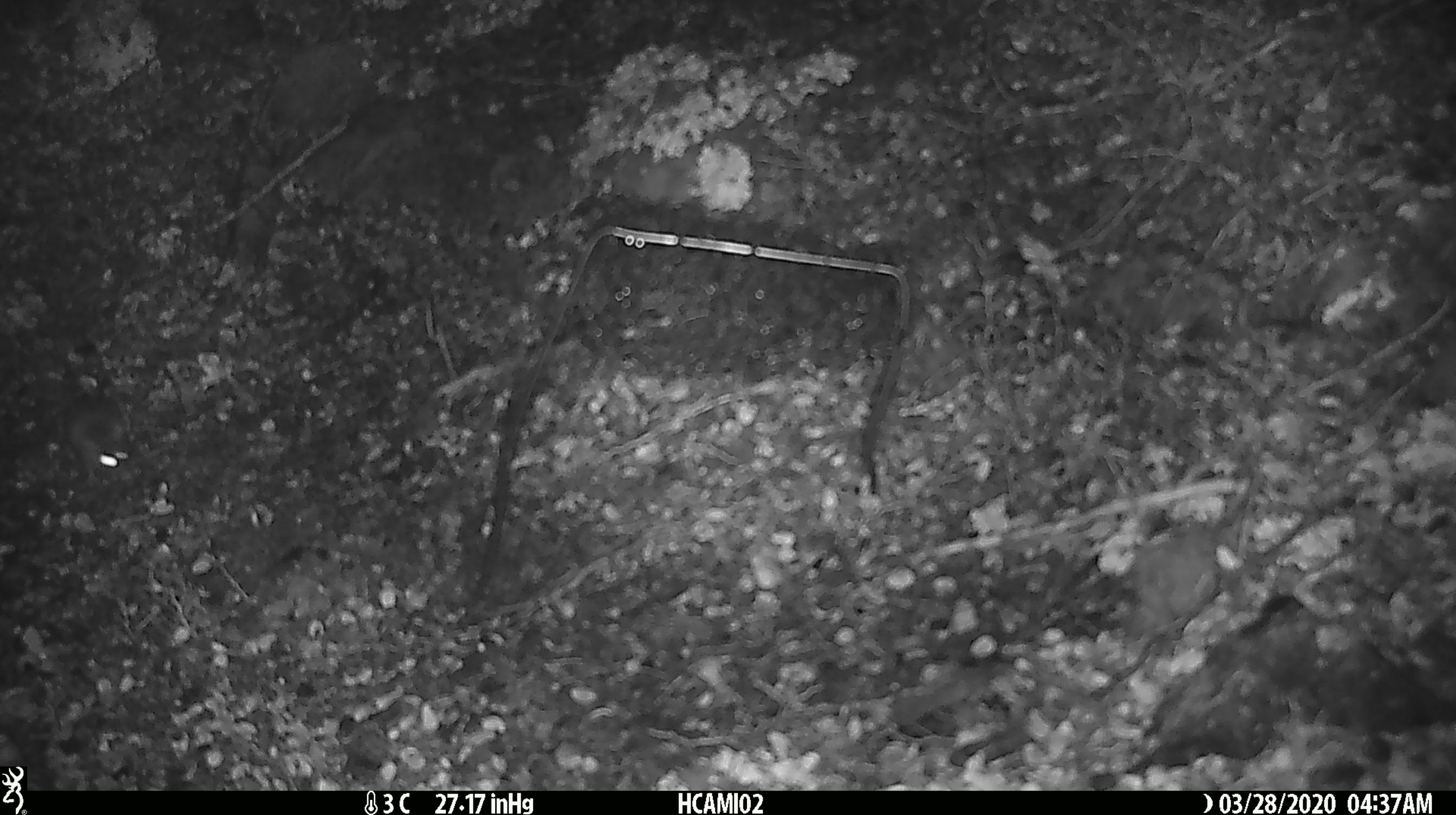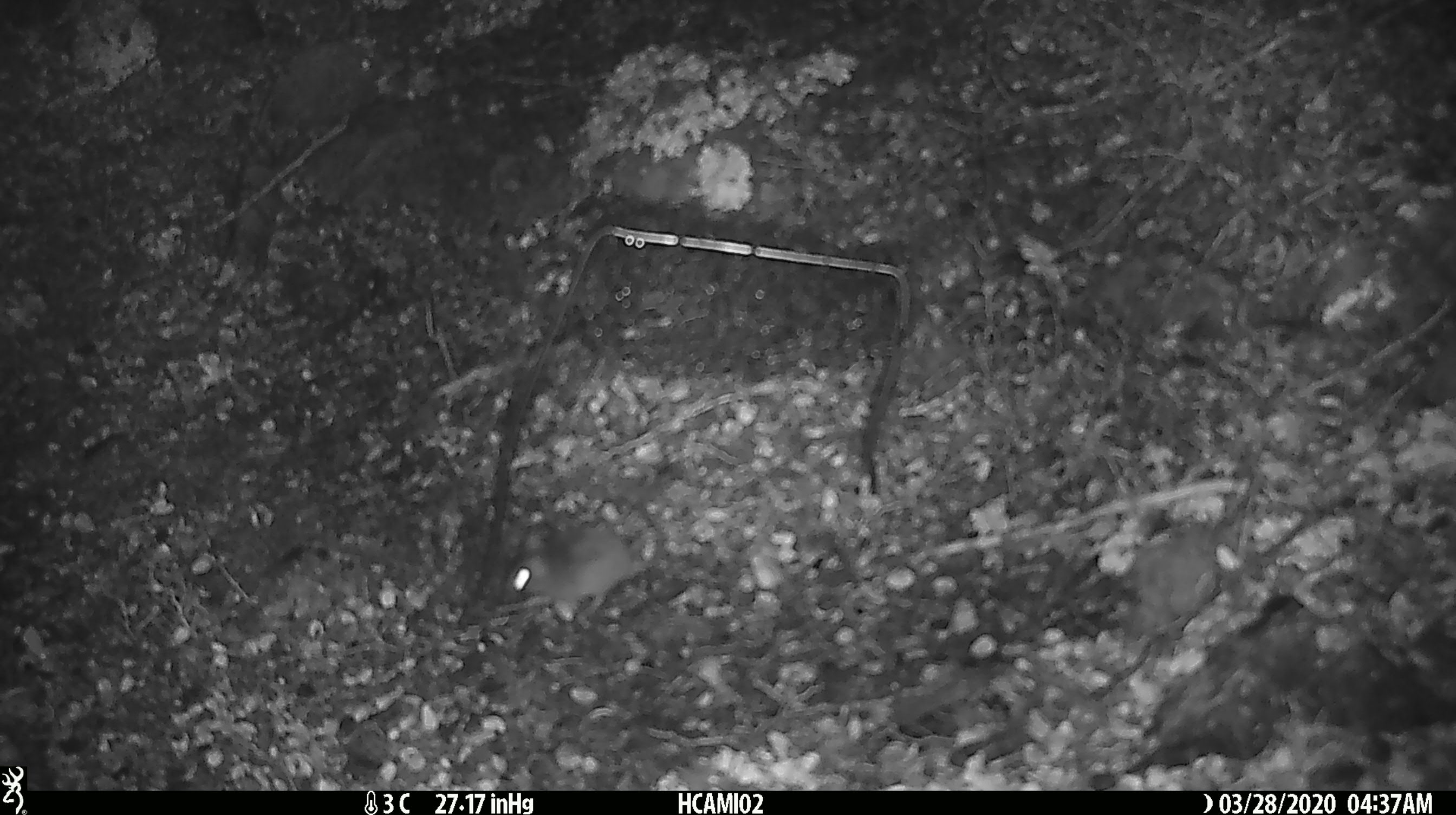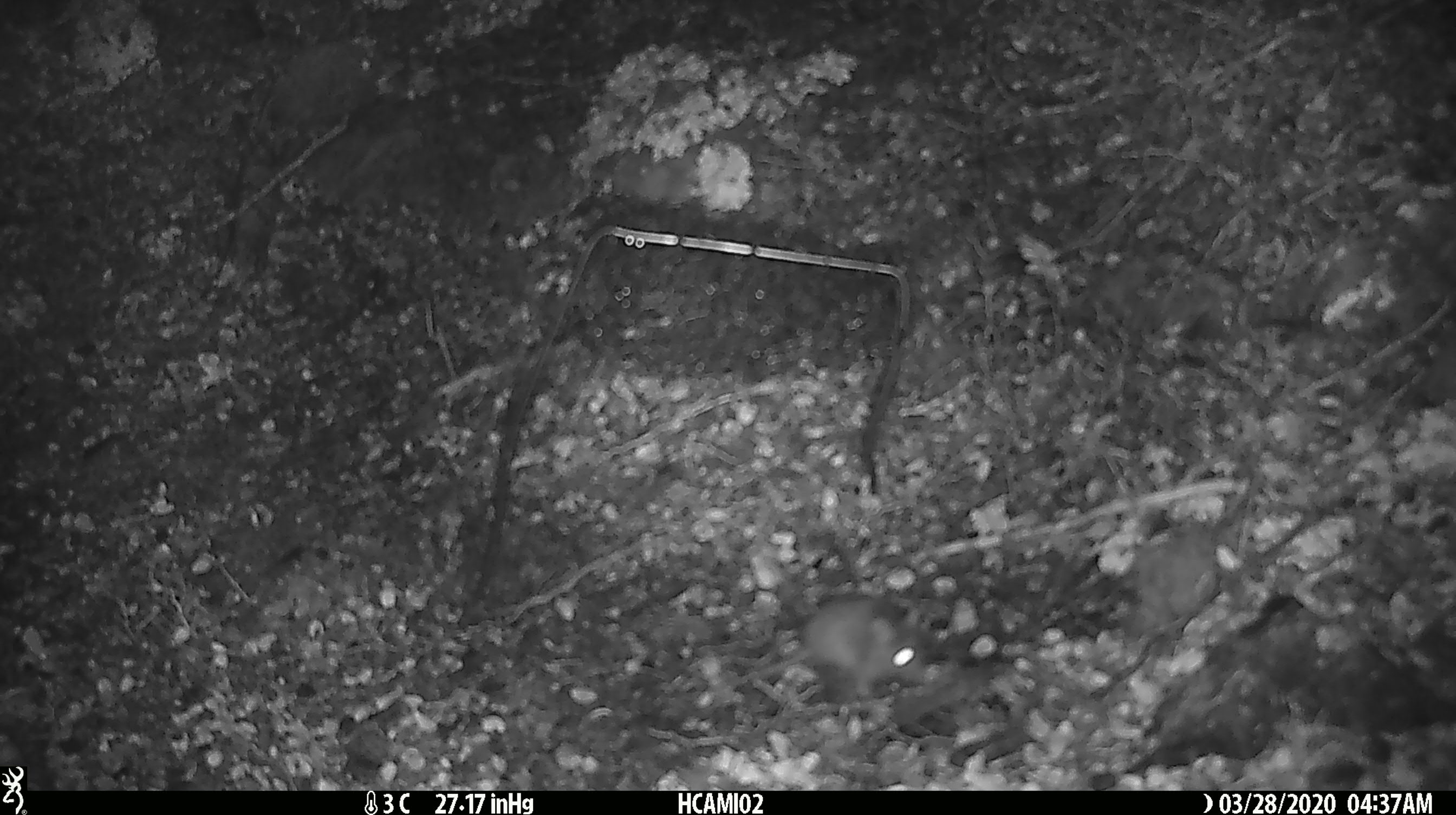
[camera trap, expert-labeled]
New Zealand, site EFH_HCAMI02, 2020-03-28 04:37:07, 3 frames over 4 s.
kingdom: Animalia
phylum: Chordata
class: Mammalia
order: Rodentia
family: Muridae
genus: Mus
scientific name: Mus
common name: mouse